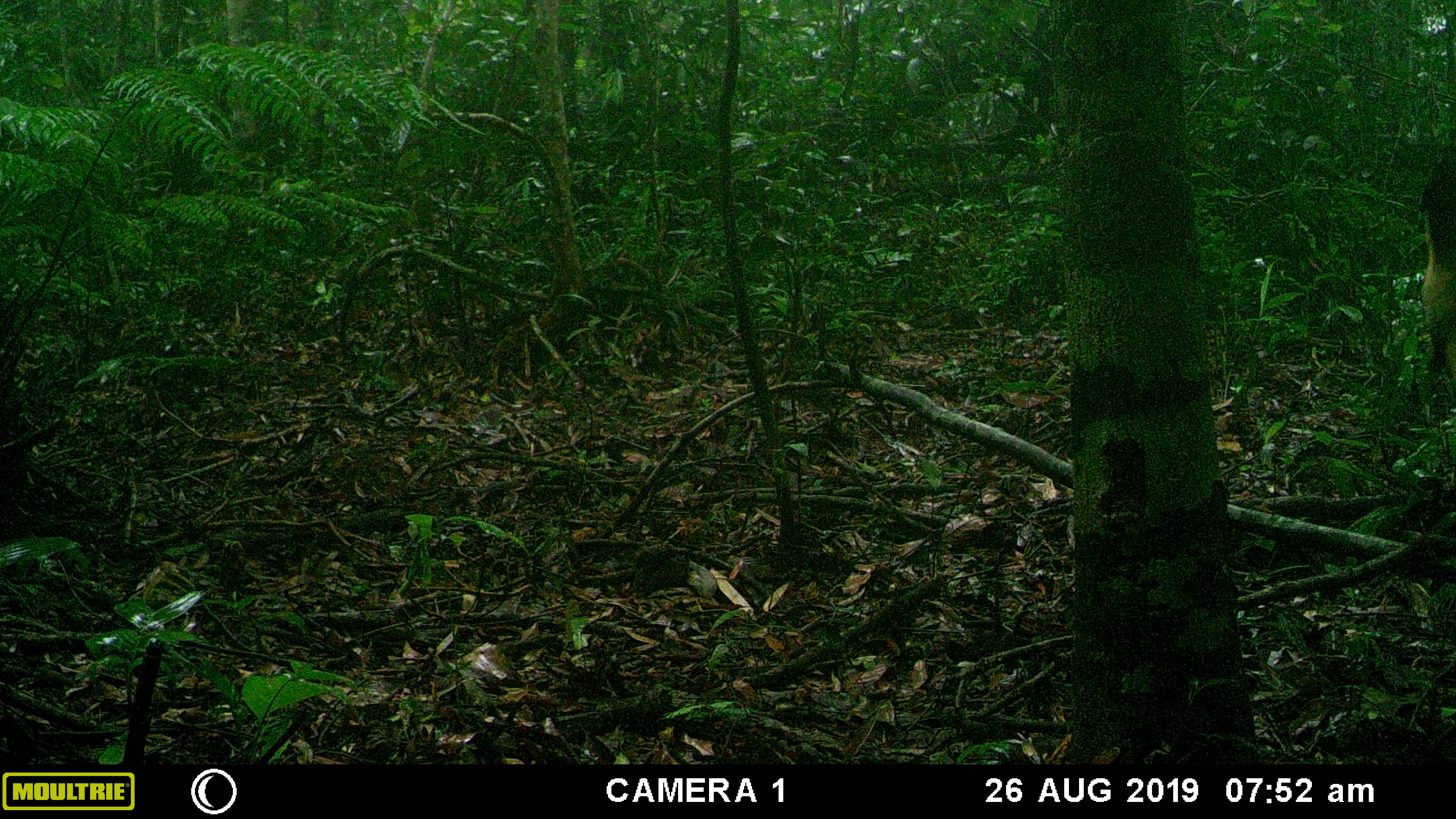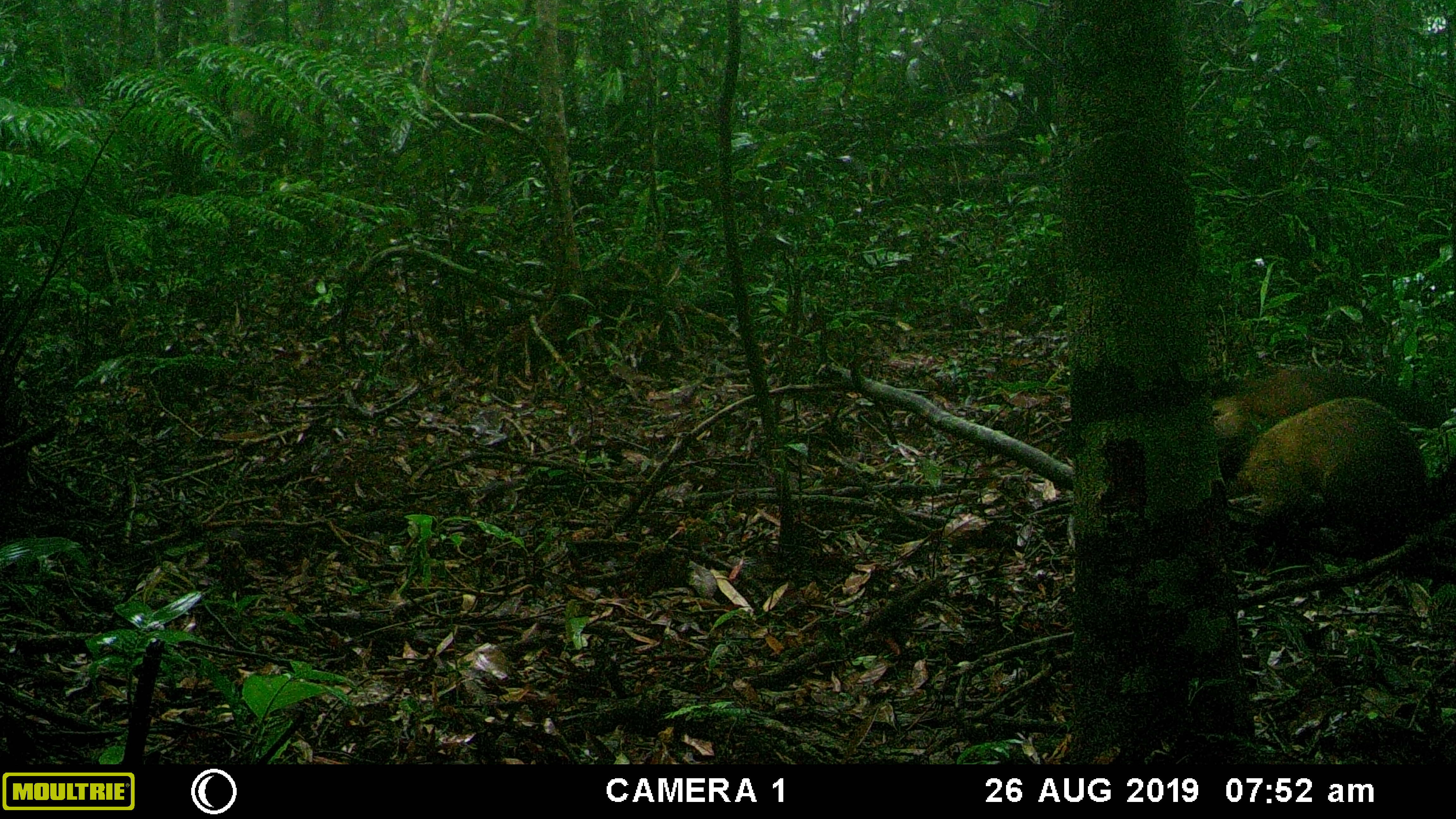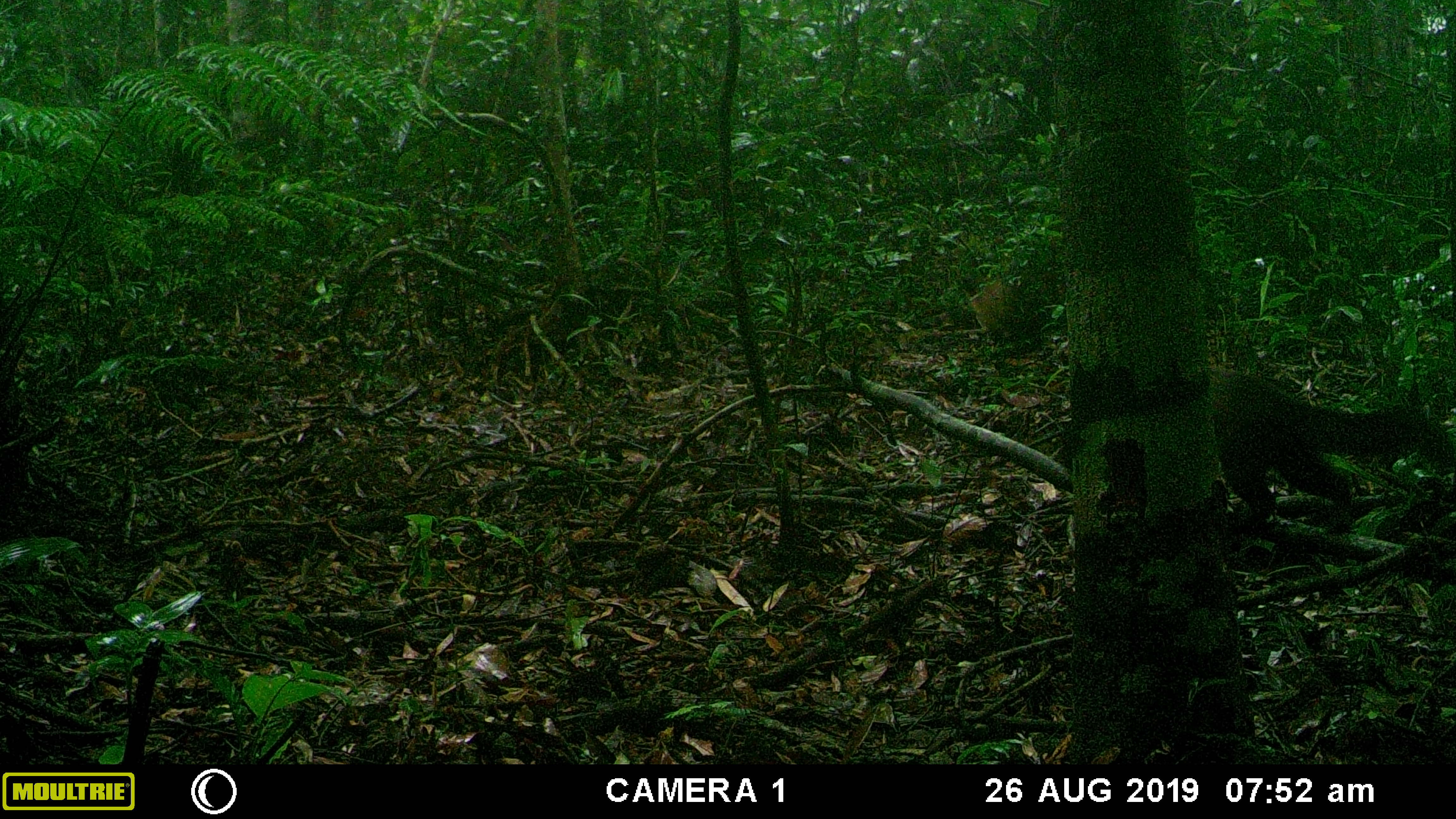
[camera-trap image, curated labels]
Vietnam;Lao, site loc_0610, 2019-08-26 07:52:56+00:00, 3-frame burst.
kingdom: Animalia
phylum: Chordata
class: Mammalia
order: Carnivora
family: Mustelidae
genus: Martes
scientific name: Martes flavigula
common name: yellow-throated marten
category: yellow throated marten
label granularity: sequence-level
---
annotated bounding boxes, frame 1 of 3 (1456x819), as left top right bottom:
yellow throated marten: 1413 167 1452 376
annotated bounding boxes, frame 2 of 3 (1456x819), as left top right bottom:
yellow throated marten: 1234 394 1456 556; 1210 367 1436 479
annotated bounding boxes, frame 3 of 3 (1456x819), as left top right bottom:
yellow throated marten: 1050 368 1451 519; 954 273 1023 332